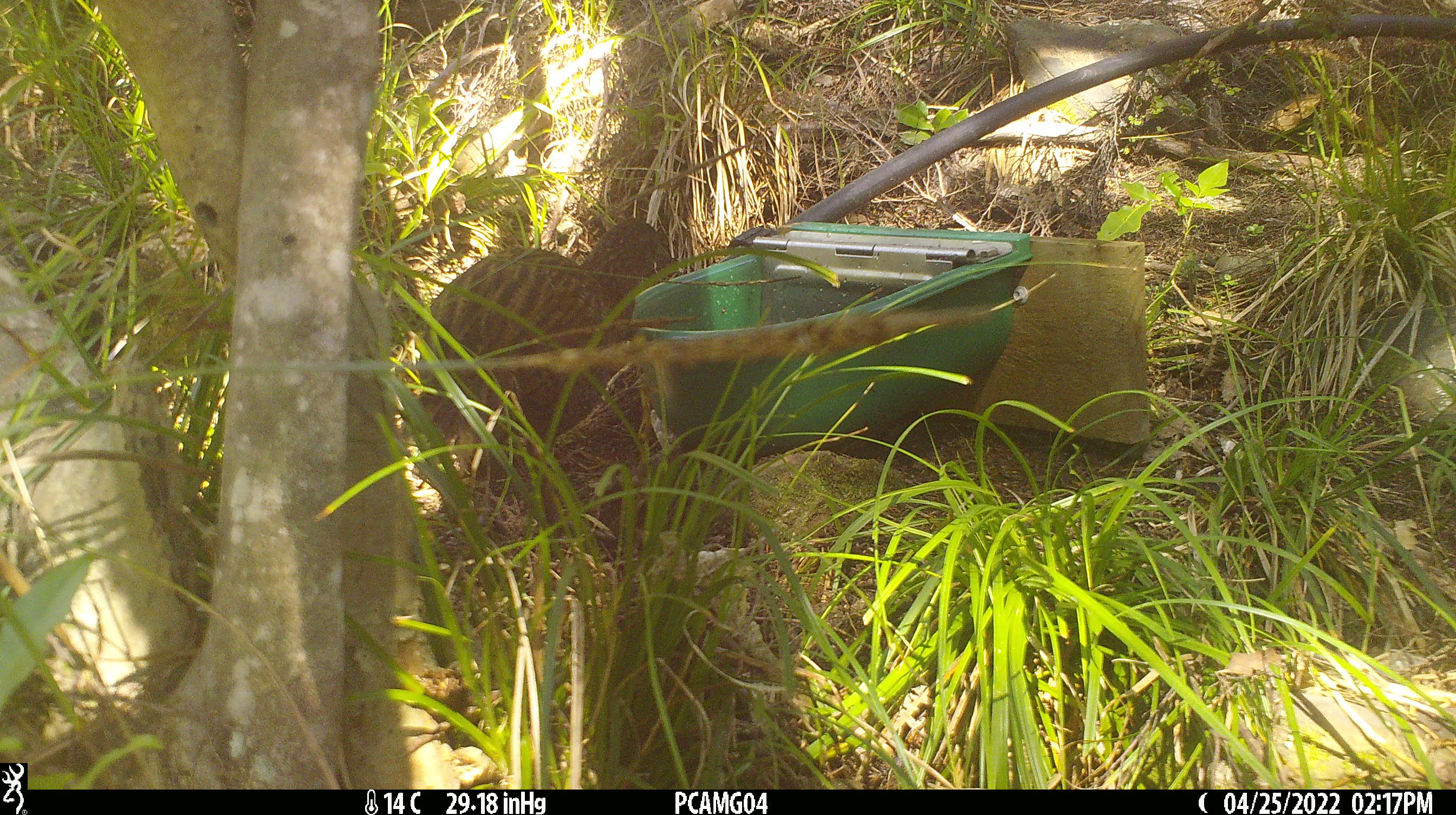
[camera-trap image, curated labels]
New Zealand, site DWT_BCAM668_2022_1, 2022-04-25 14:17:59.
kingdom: Animalia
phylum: Chordata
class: Aves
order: Gruiformes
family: Rallidae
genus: Gallirallus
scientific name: Gallirallus australis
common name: weka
Weka (Gallirallus australis).